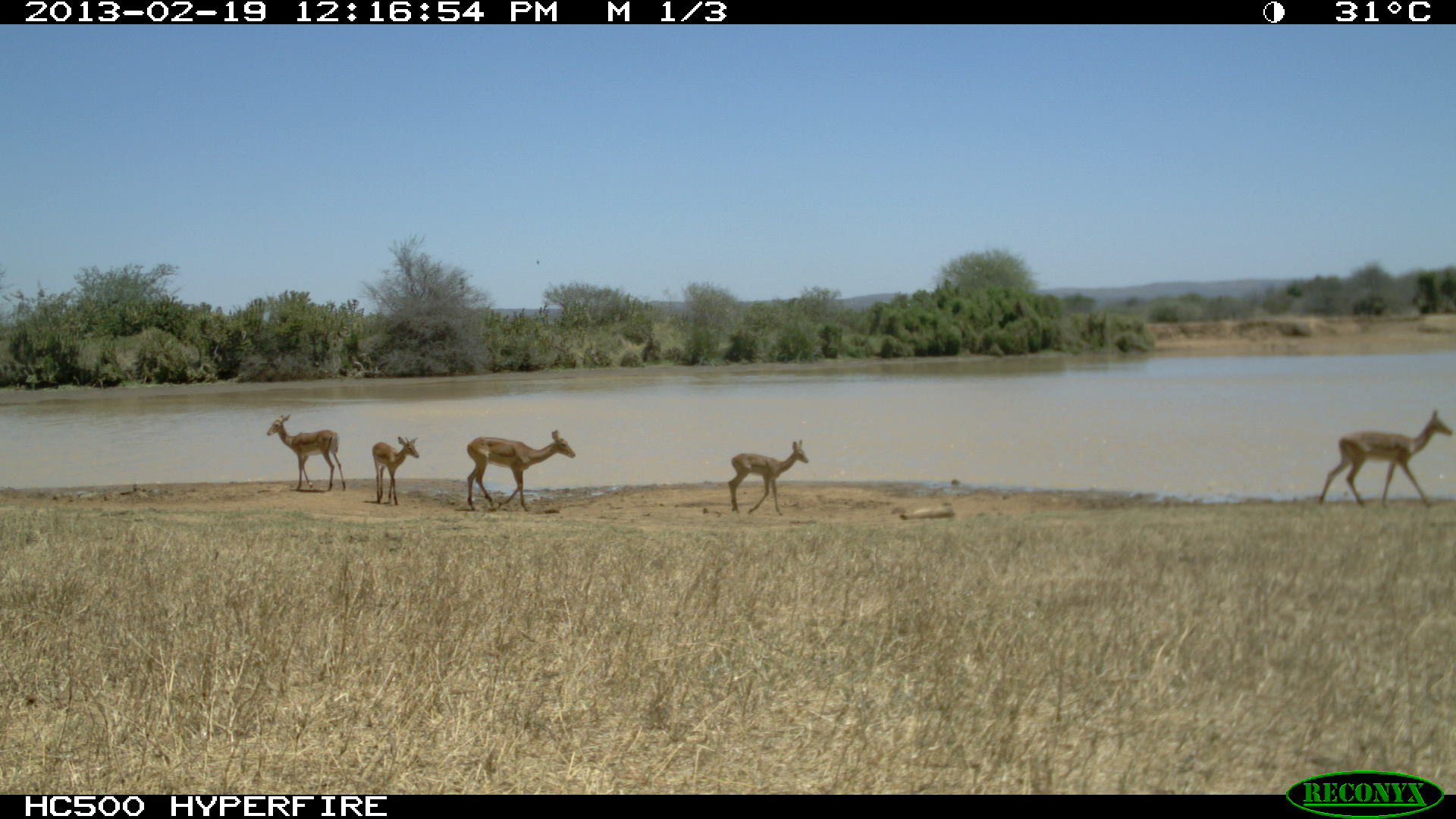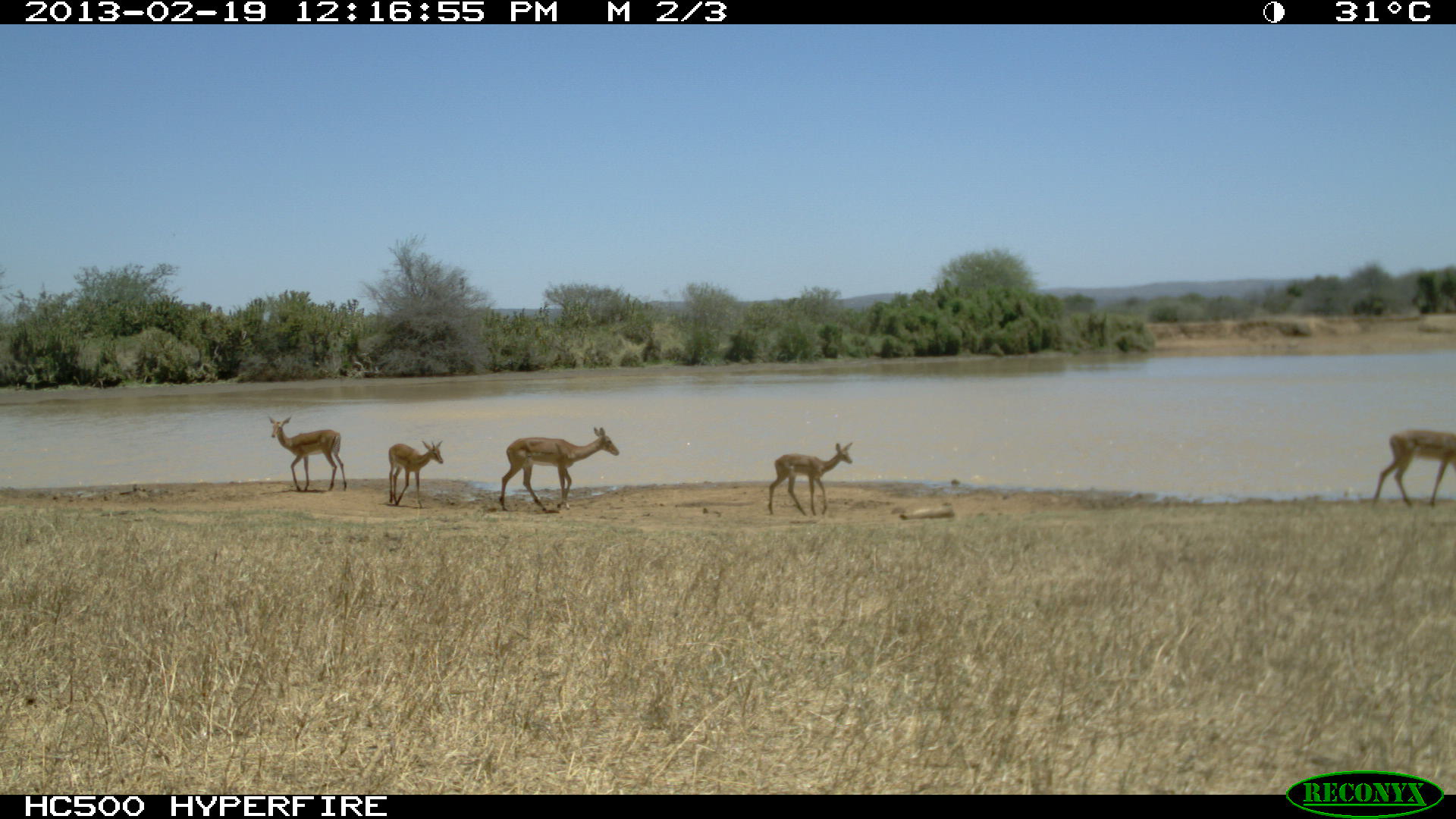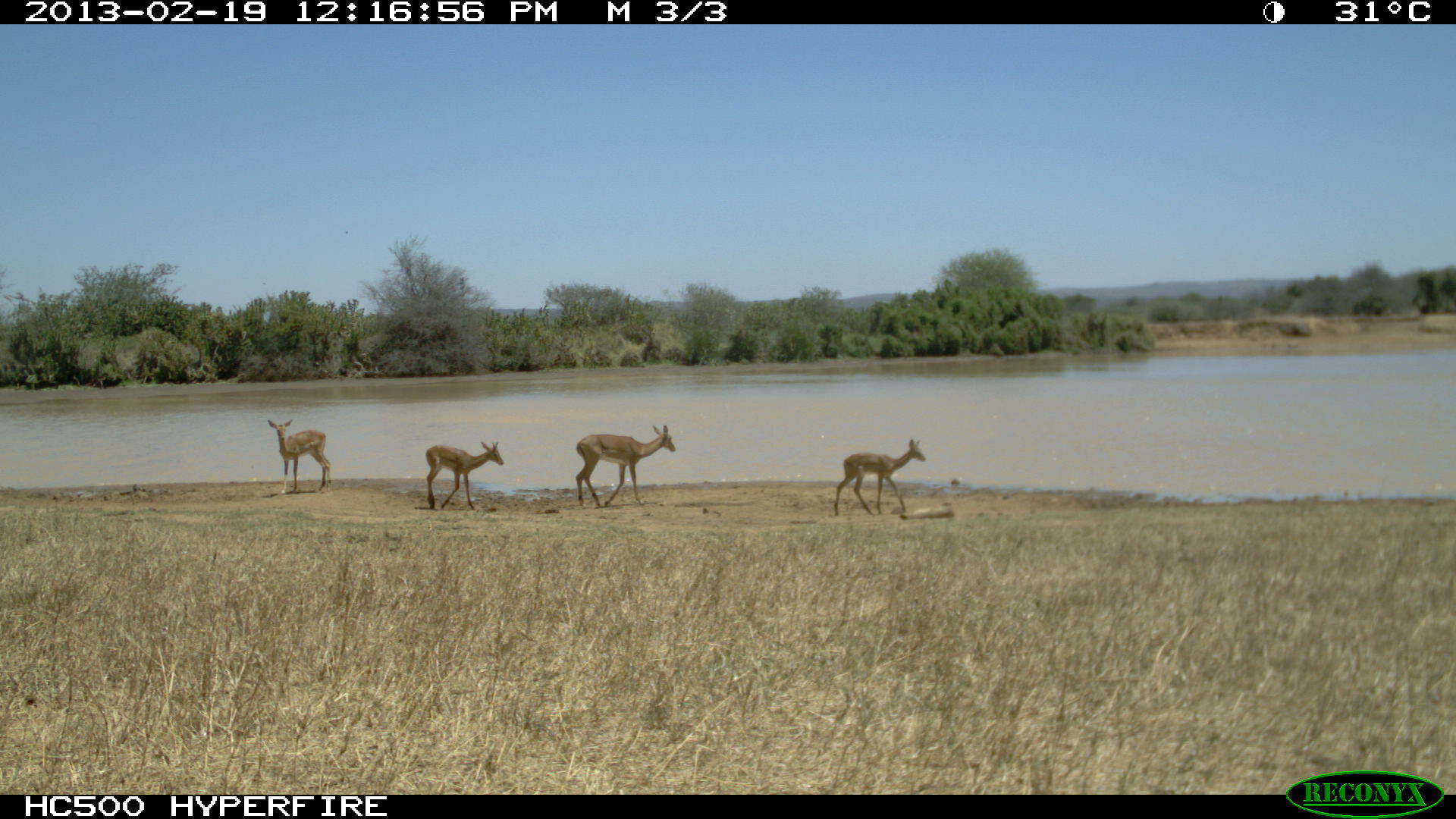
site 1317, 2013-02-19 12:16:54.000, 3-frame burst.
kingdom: Animalia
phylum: Chordata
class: Mammalia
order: Artiodactyla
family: Bovidae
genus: Aepyceros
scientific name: Aepyceros melampus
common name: impala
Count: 2.